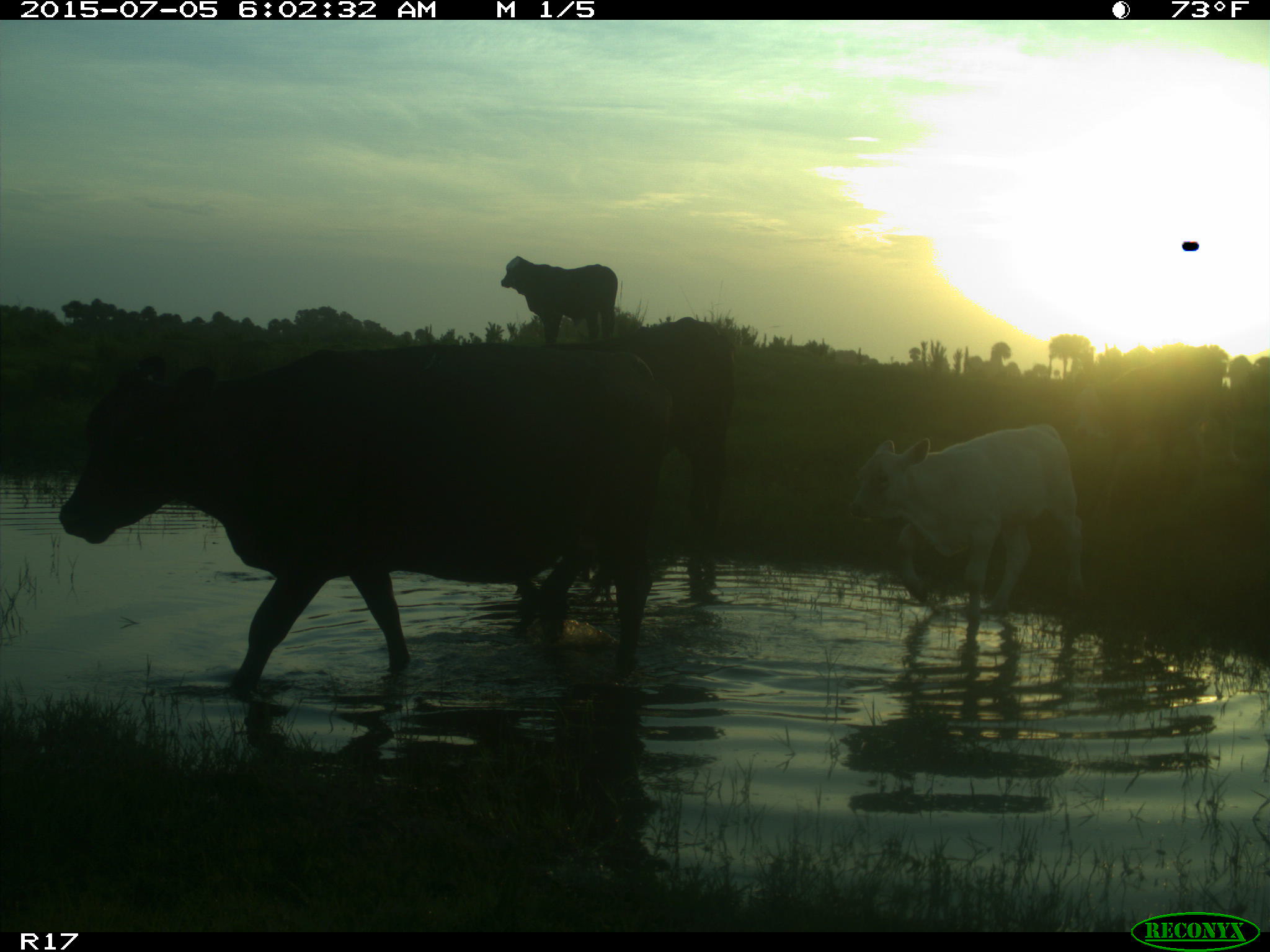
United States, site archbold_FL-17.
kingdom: Animalia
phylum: Chordata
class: Mammalia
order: Artiodactyla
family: Bovidae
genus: Bos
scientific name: Bos taurus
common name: domestic cow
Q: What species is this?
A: Bos taurus (domestic cow).